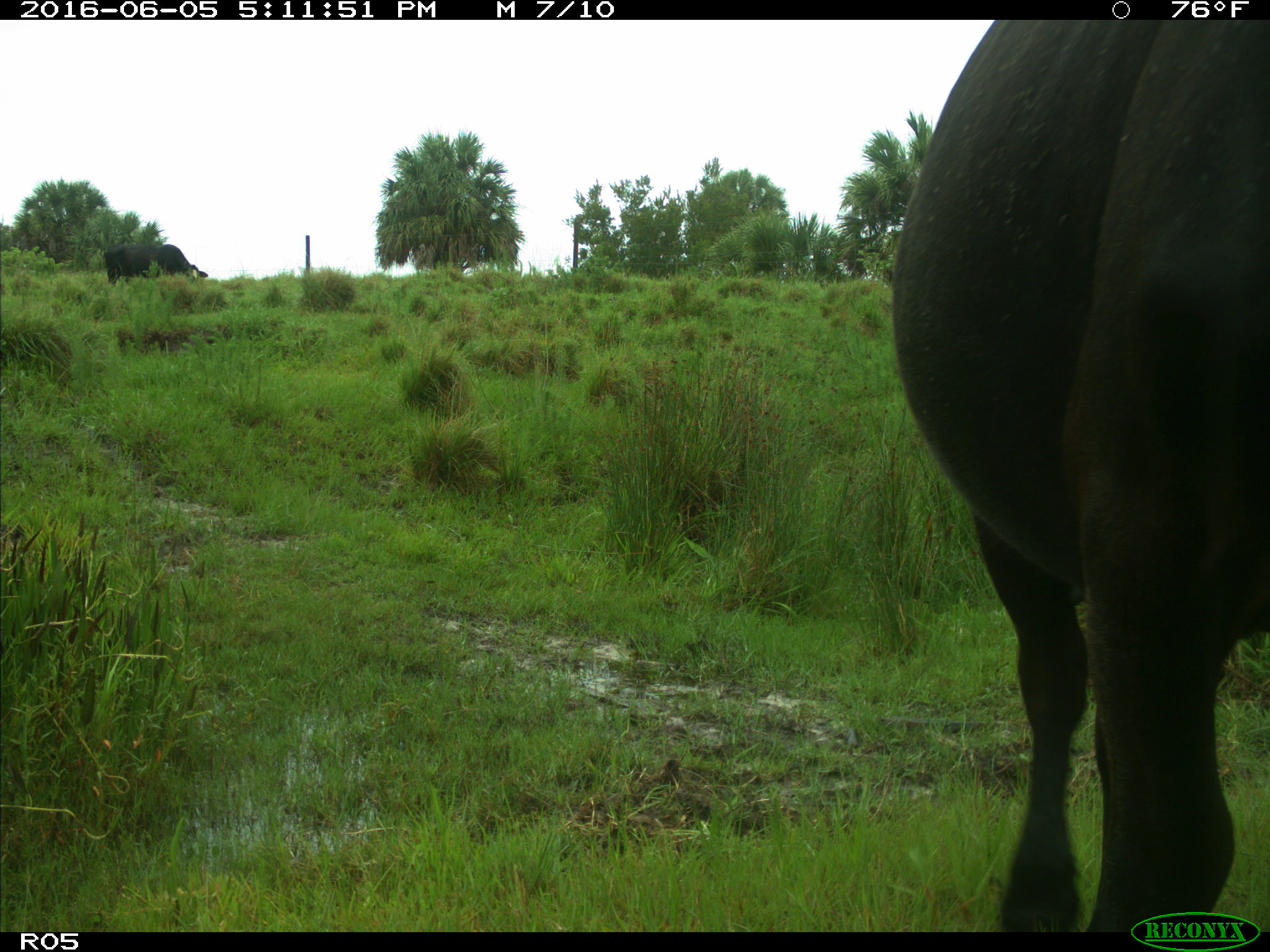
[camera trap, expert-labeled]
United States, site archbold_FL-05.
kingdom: Animalia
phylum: Chordata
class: Mammalia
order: Artiodactyla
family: Bovidae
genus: Bos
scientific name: Bos taurus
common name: domestic cow